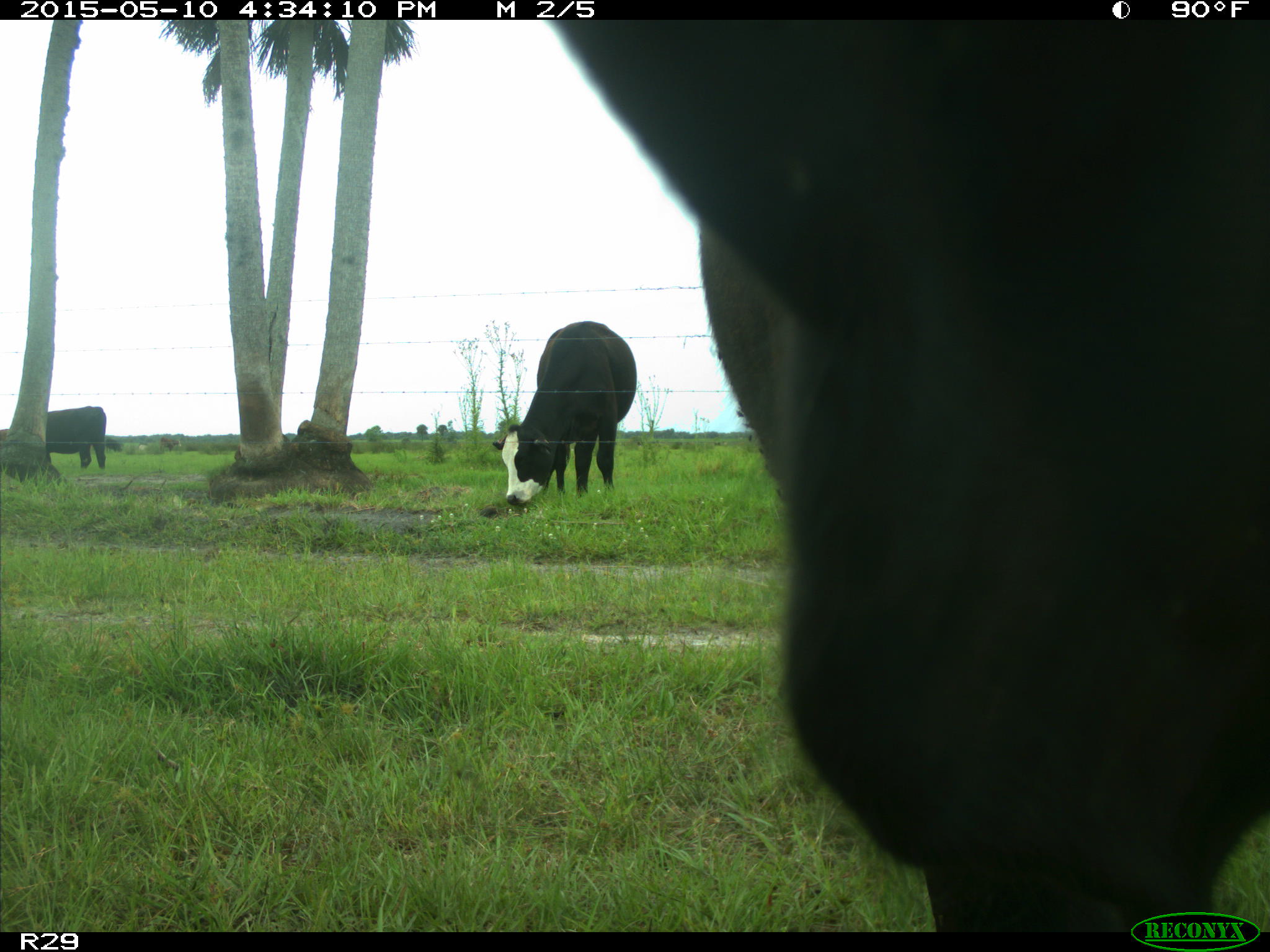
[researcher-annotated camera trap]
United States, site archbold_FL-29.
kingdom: Animalia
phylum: Chordata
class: Mammalia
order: Artiodactyla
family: Bovidae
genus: Bos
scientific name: Bos taurus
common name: domestic cow